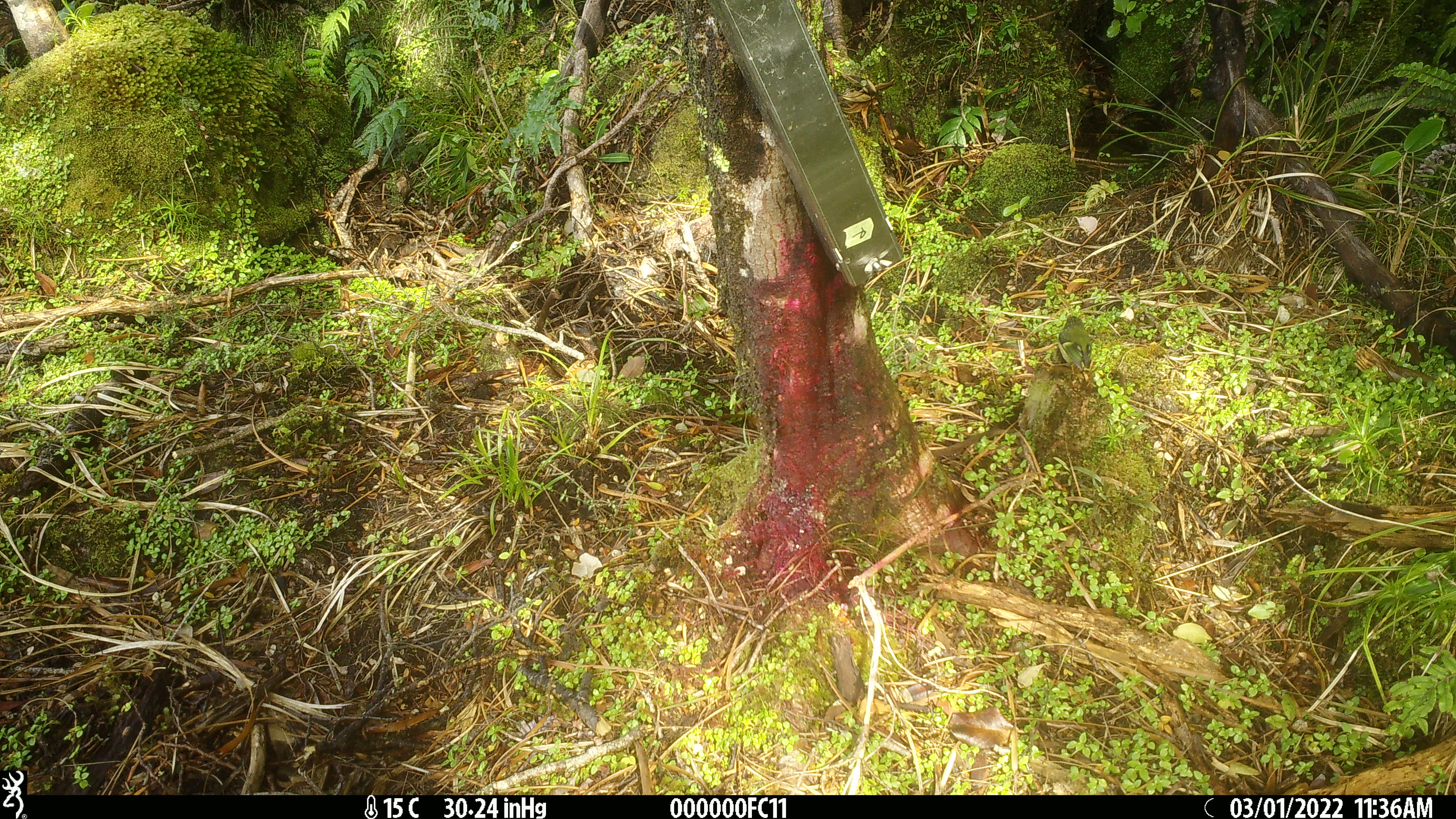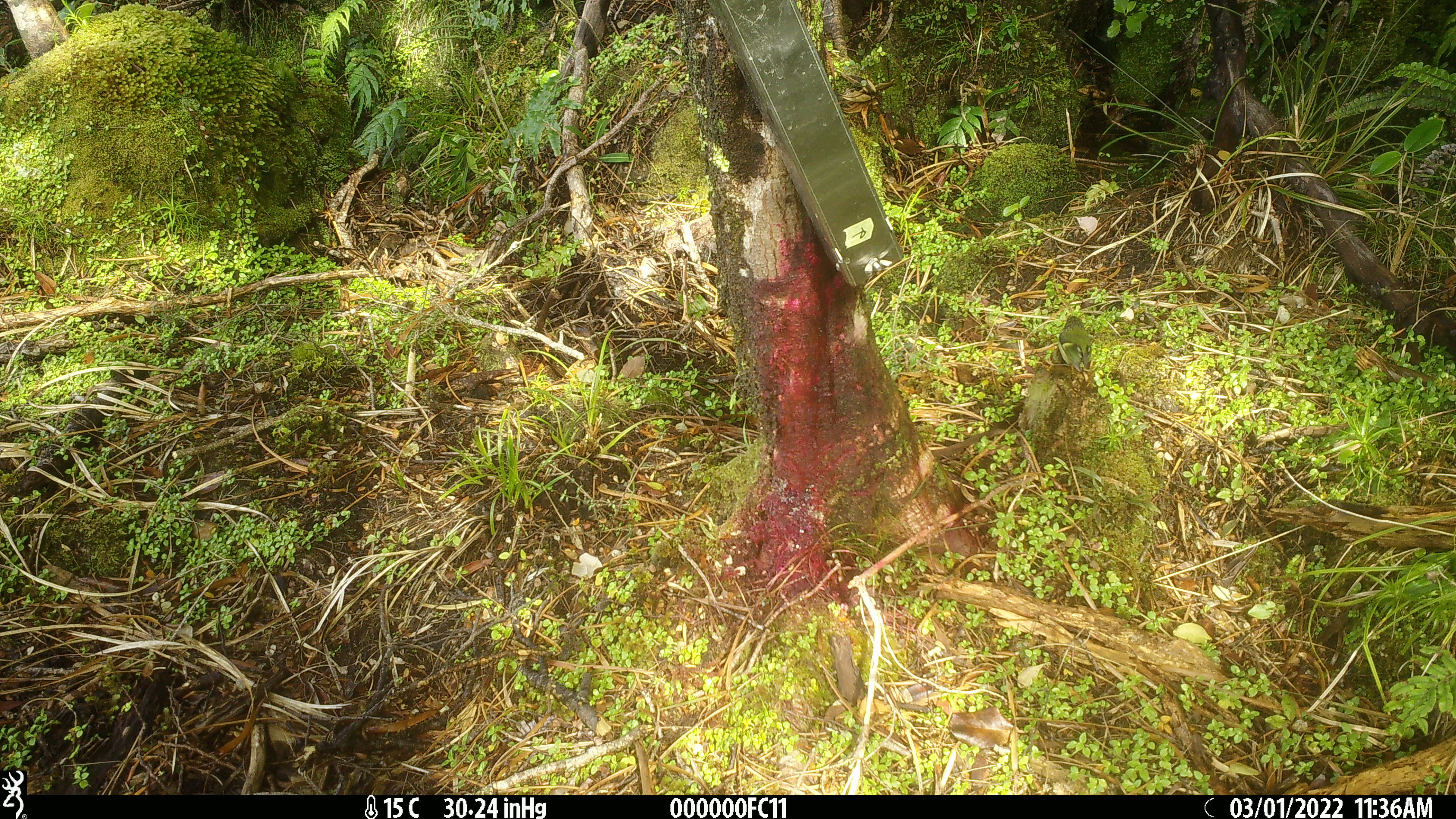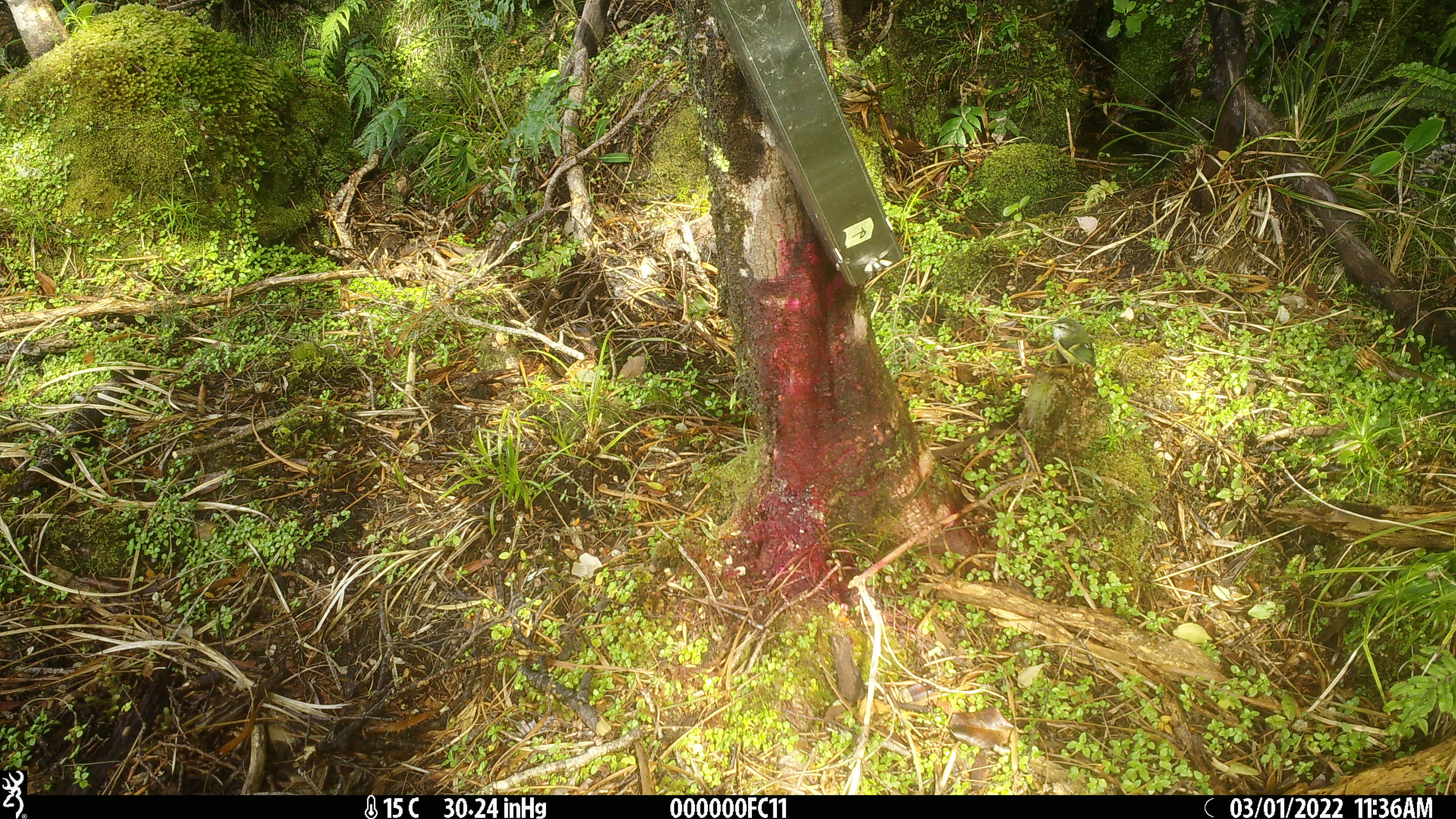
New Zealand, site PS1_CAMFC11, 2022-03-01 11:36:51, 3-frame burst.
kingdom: Animalia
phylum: Chordata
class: Aves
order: Passeriformes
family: Acanthisittidae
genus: Acanthisitta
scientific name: Acanthisitta chloris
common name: rifleman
Rifleman (Acanthisitta chloris).